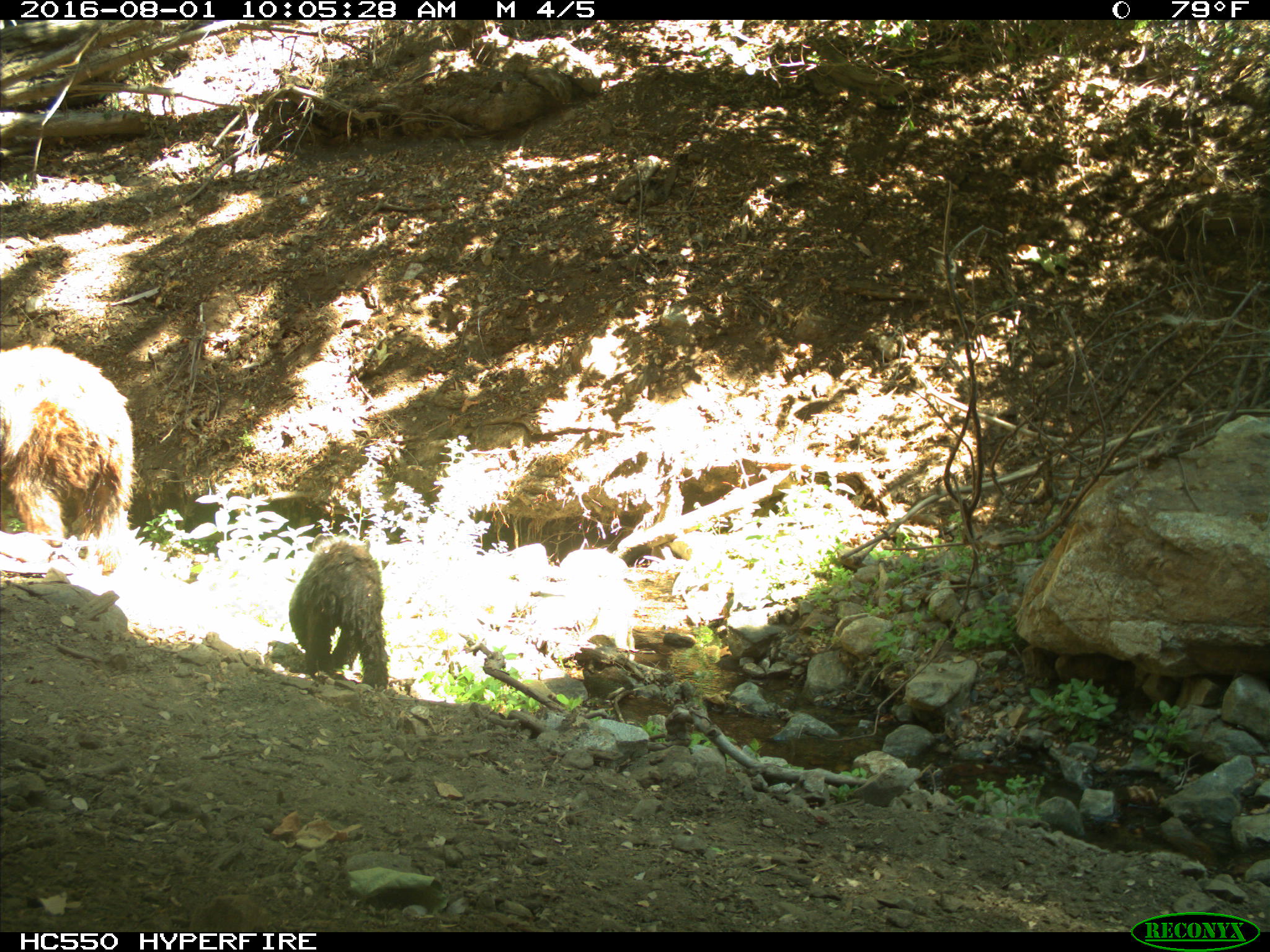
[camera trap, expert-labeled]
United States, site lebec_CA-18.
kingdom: Animalia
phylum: Chordata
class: Mammalia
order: Carnivora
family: Ursidae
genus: Ursus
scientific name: Ursus americanus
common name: american black bear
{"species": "Ursus americanus (american black bear)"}